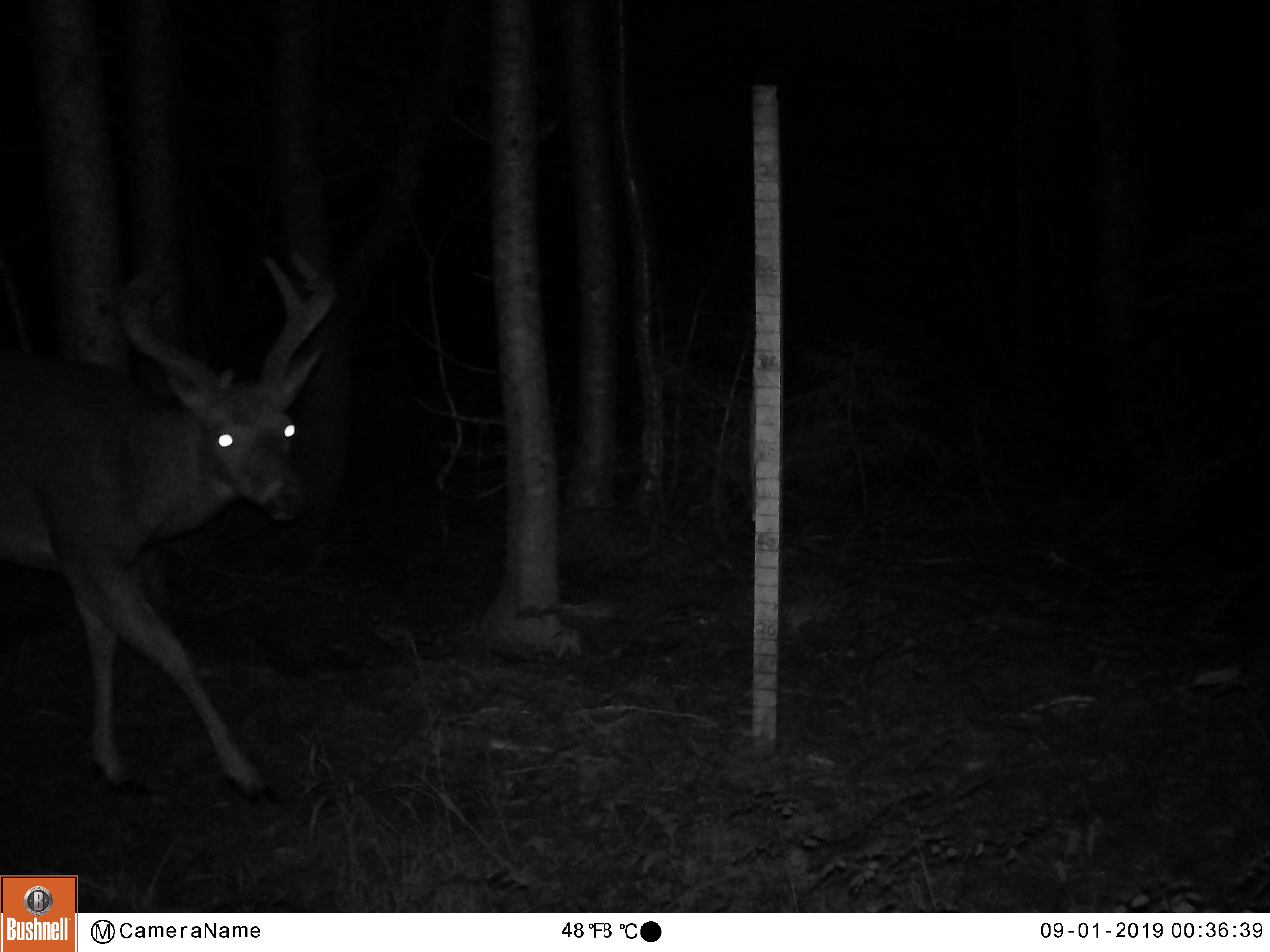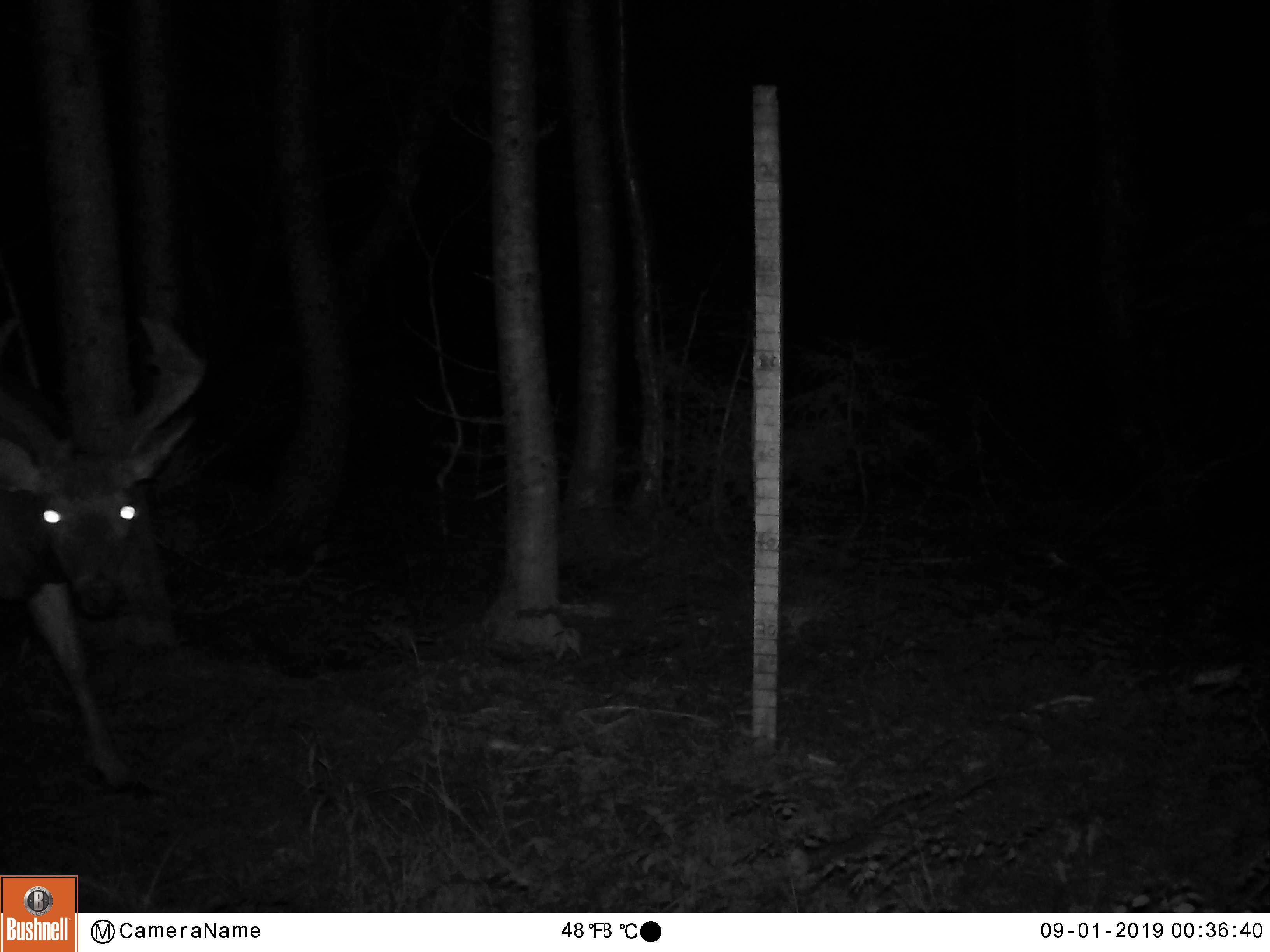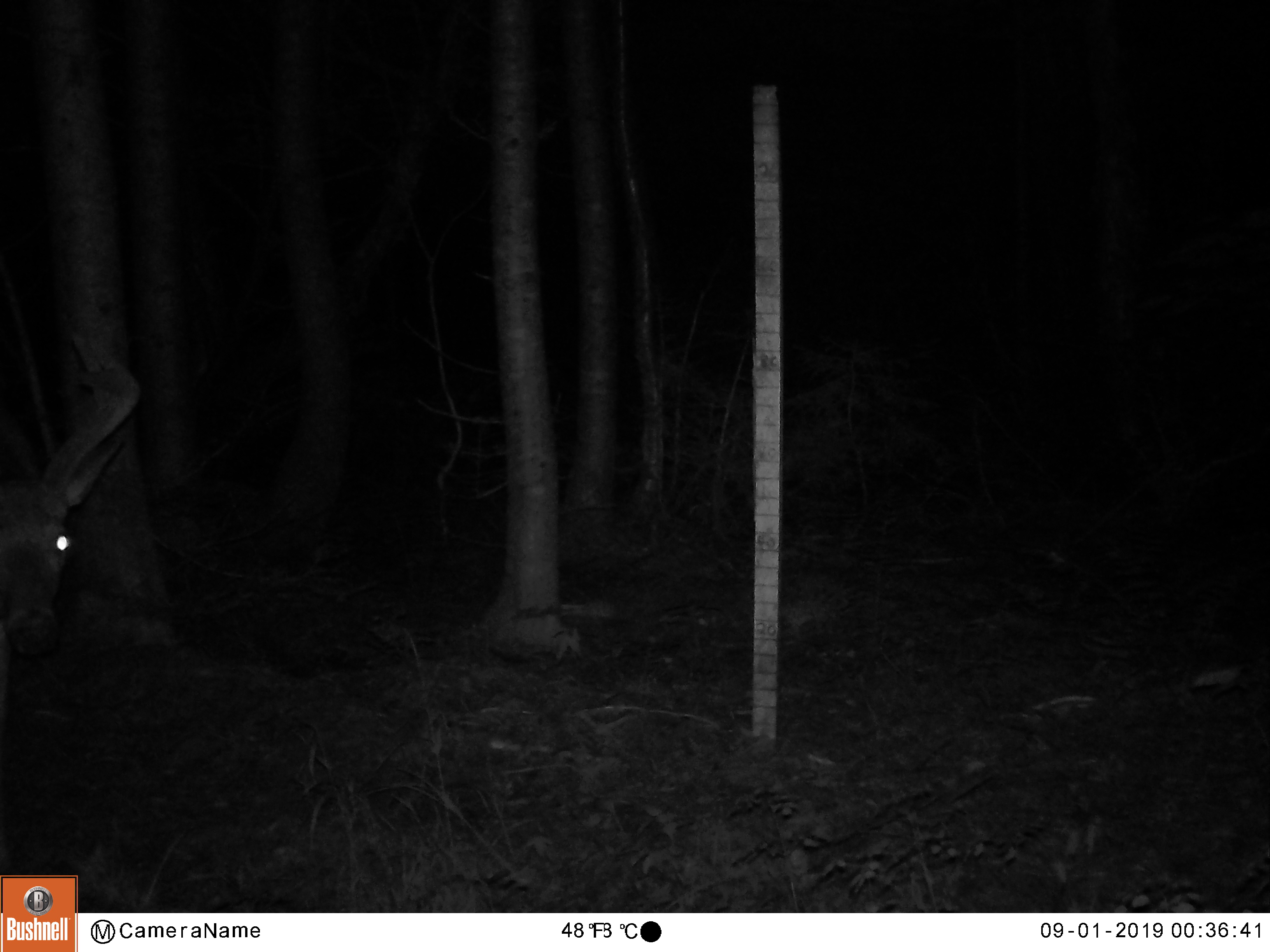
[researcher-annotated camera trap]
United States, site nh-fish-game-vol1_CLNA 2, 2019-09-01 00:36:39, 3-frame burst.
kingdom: Animalia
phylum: Chordata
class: Mammalia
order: Artiodactyla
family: Cervidae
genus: Odocoileus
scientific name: Odocoileus virginianus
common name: white-tailed deer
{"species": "white-tailed deer (Odocoileus virginianus)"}